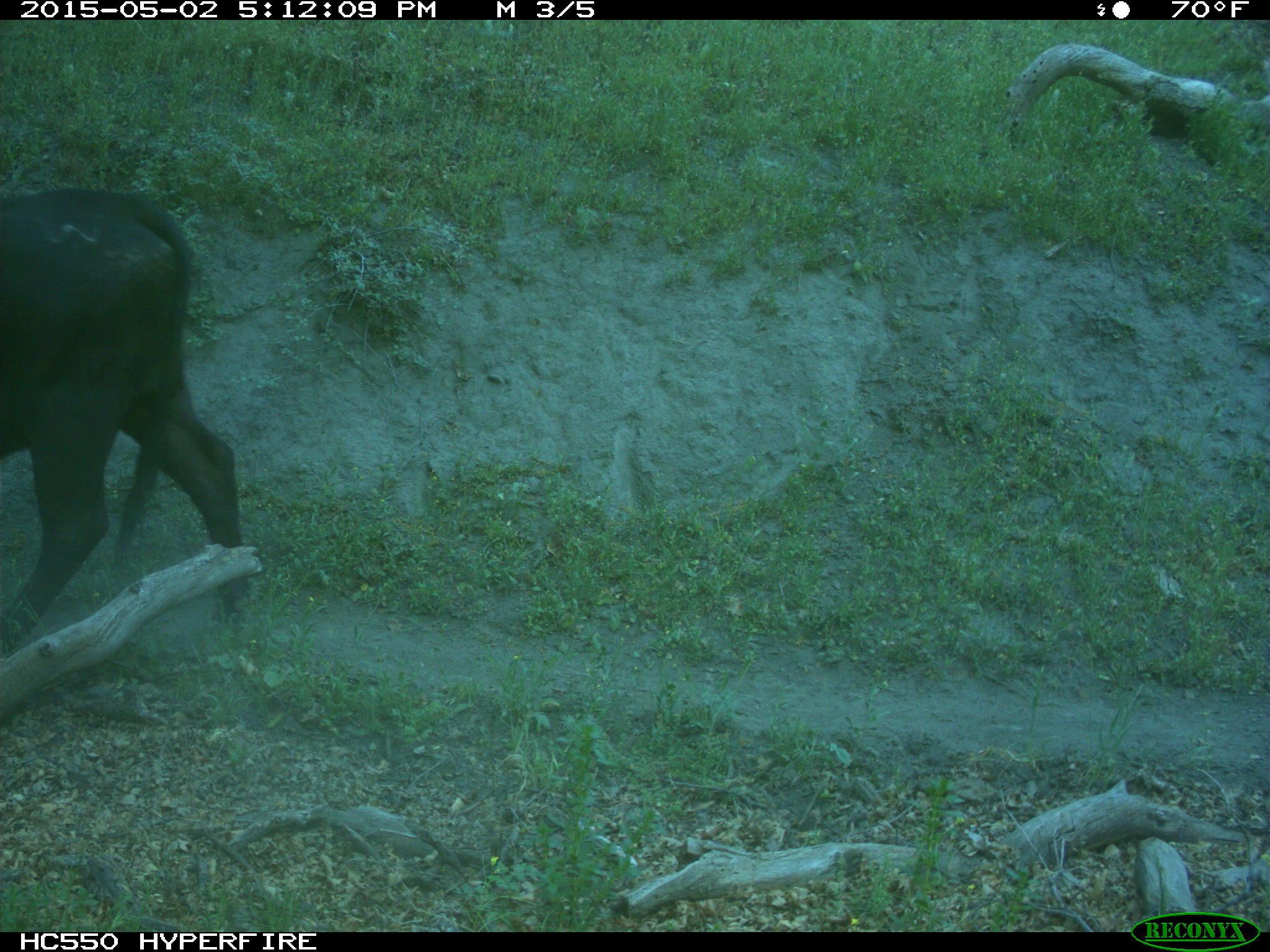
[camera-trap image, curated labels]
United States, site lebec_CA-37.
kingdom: Animalia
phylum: Chordata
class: Mammalia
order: Artiodactyla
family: Bovidae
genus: Bos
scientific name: Bos taurus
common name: domestic cow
Bos taurus (domestic cow).